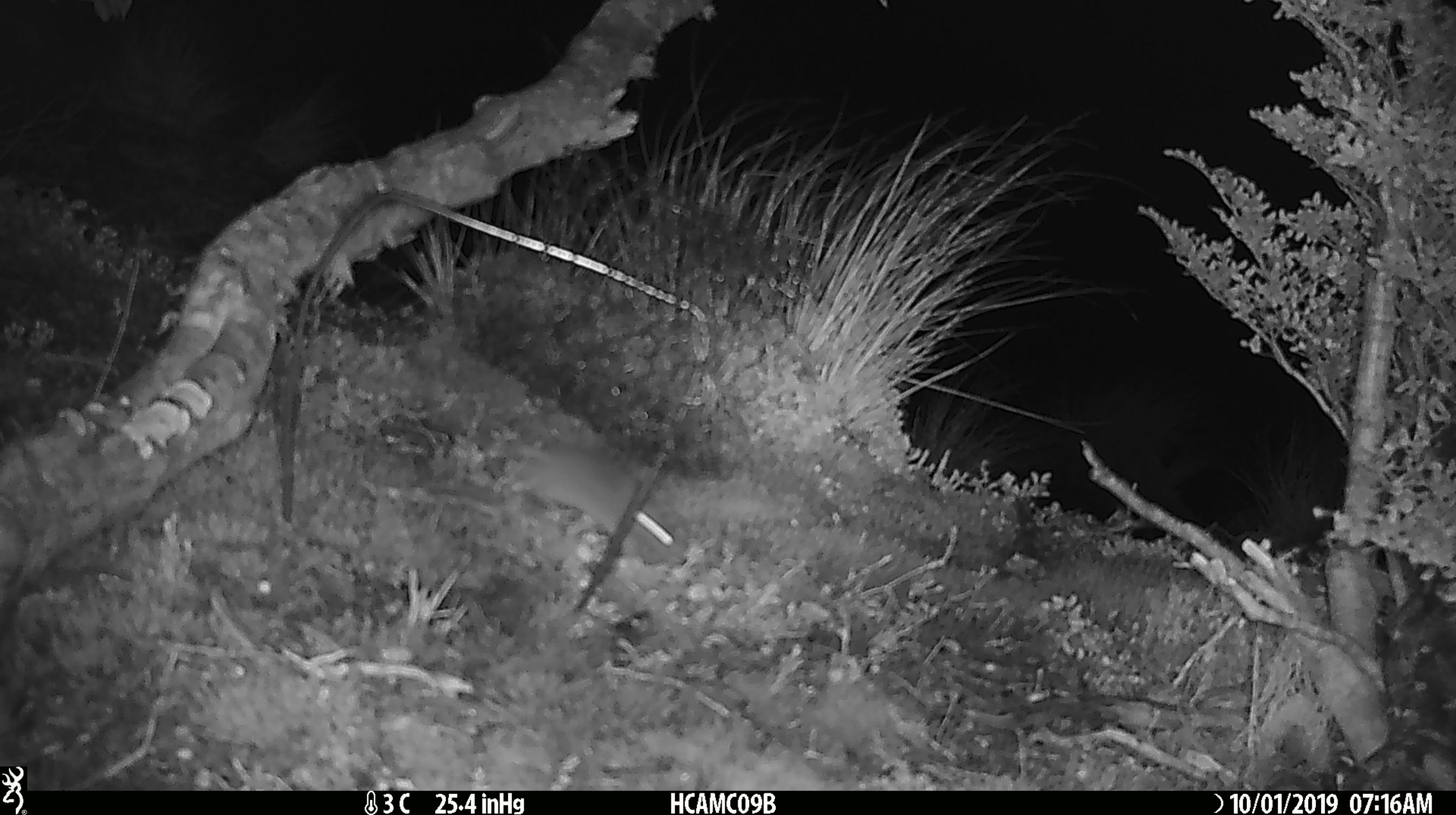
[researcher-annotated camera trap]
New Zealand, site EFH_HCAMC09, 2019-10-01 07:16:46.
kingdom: Animalia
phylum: Chordata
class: Mammalia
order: Rodentia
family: Muridae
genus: Mus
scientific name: Mus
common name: mouse